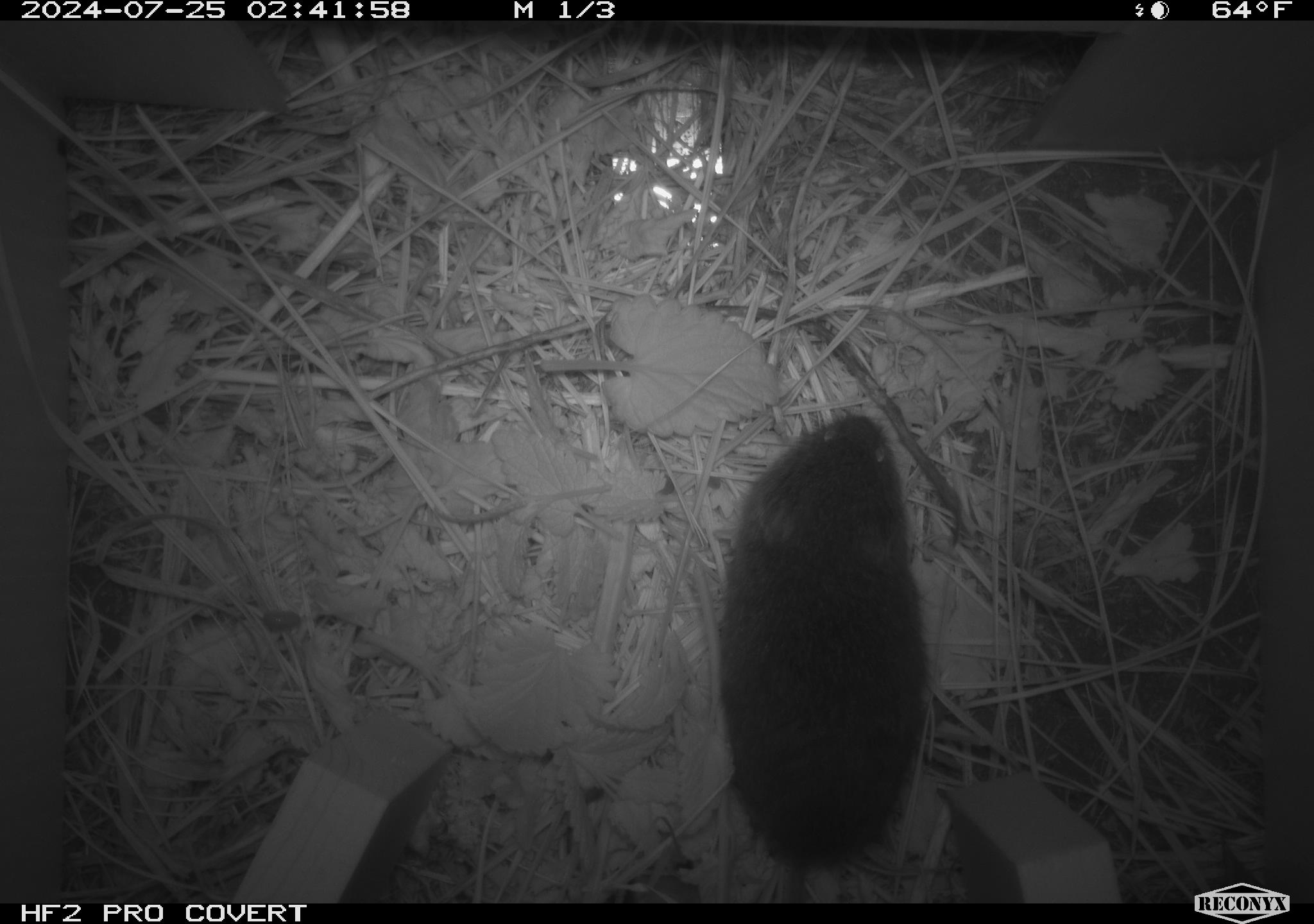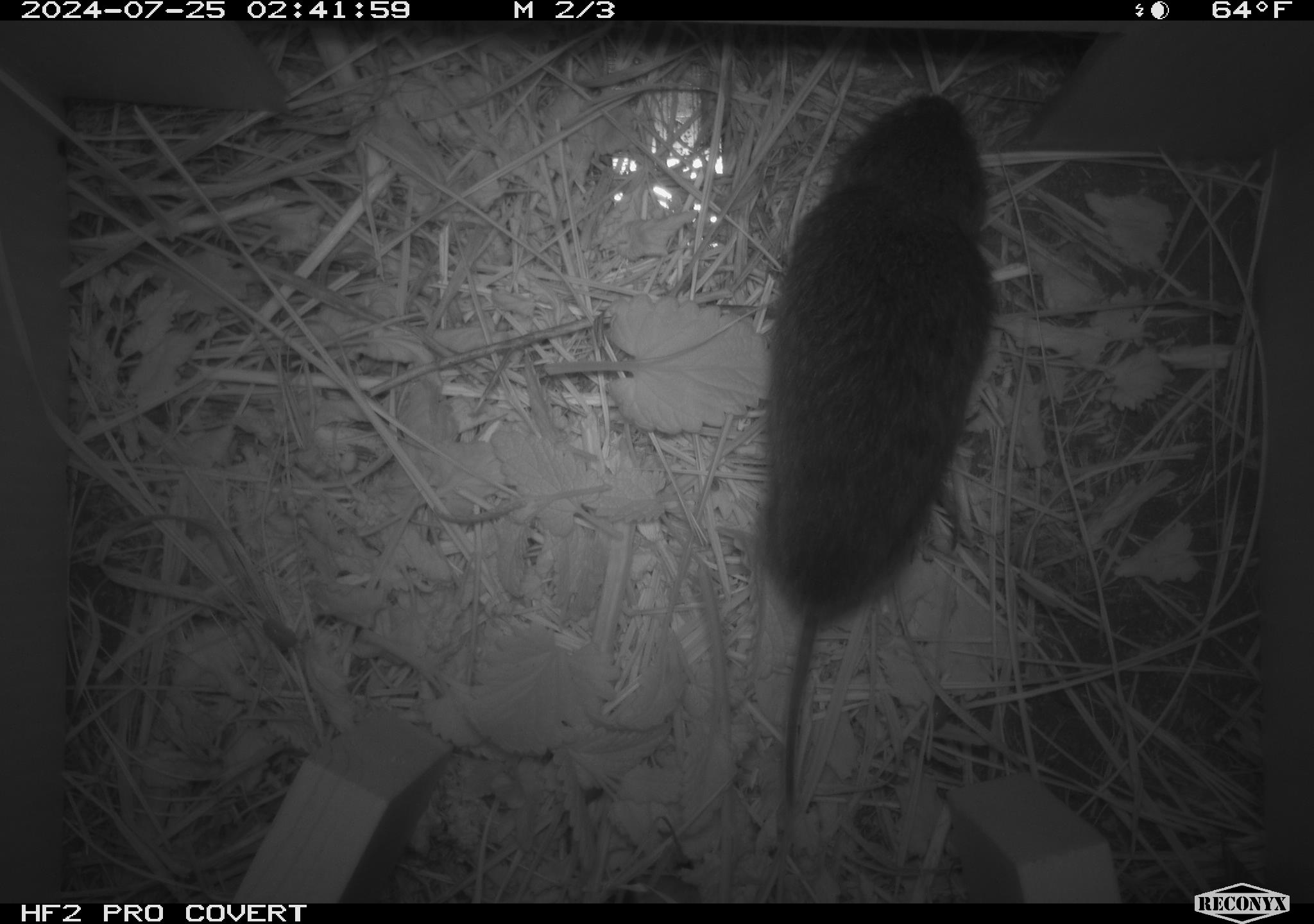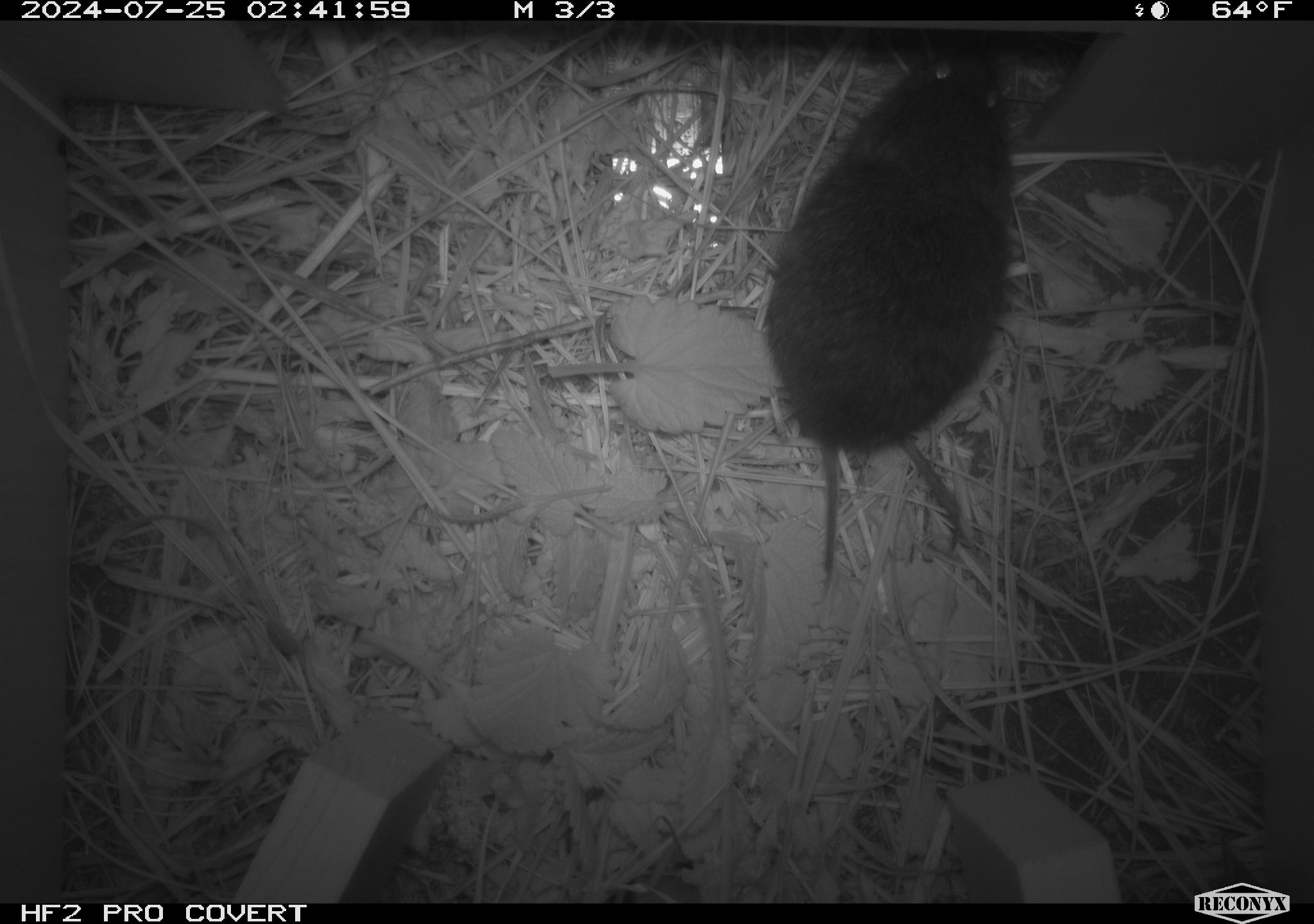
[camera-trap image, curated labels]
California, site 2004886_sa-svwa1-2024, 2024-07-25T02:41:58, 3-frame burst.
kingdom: Animalia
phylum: Chordata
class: Mammalia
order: Rodentia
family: Cricetidae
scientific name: Arvicolinae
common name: voles, lemmings, and muskrats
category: arvicolinae subfamily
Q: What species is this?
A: Arvicolinae subfamily (voles, lemmings, and muskrats) (Arvicolinae).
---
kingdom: Animalia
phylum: Arthropoda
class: Malacostraca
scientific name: Malacostraca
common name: amphipods, crabs, isopods, krill, lobsters and shrimps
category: malacostracan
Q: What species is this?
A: Malacostracan (amphipods, crabs, isopods, krill, lobsters and shrimps) (Malacostraca).